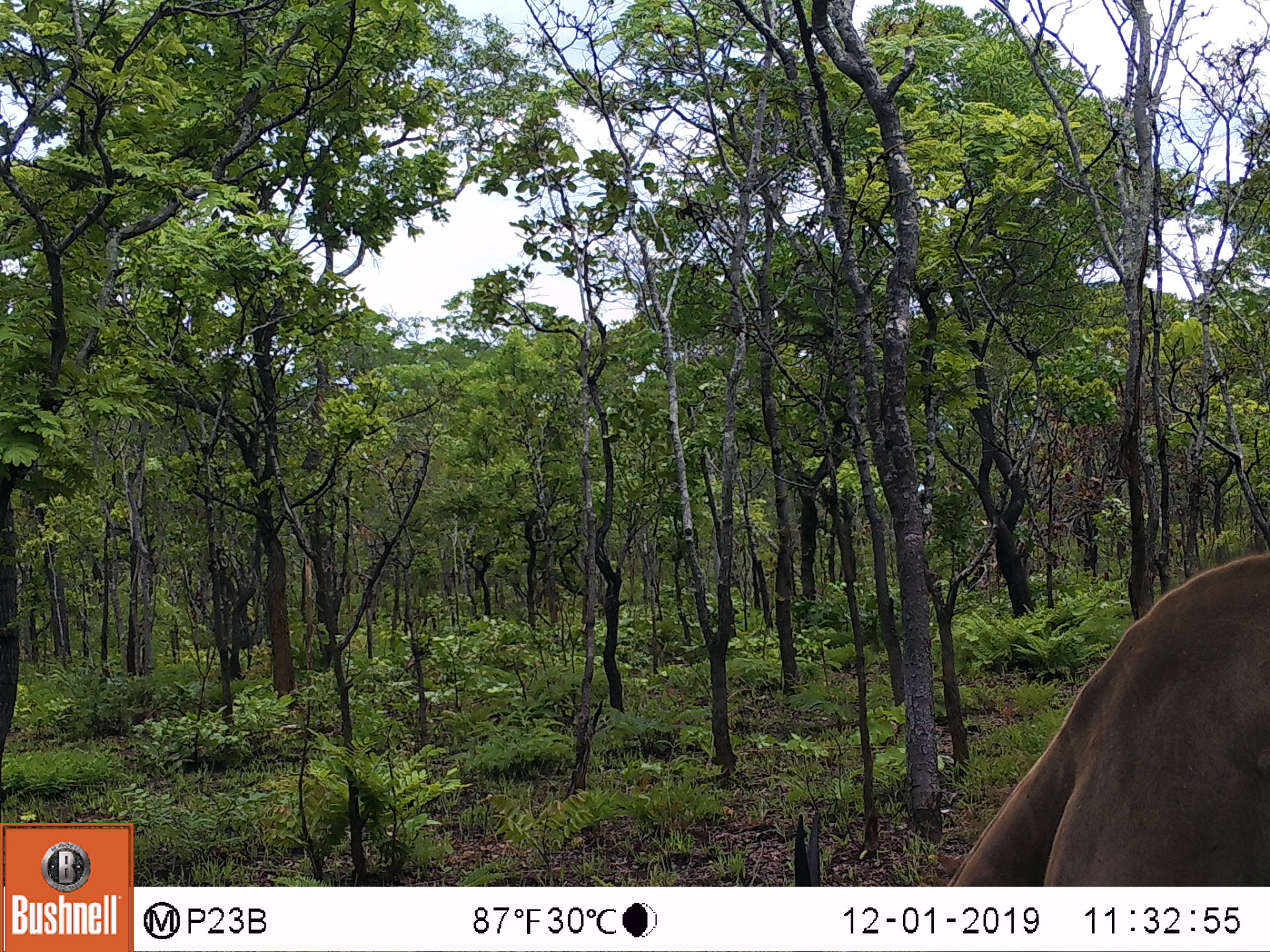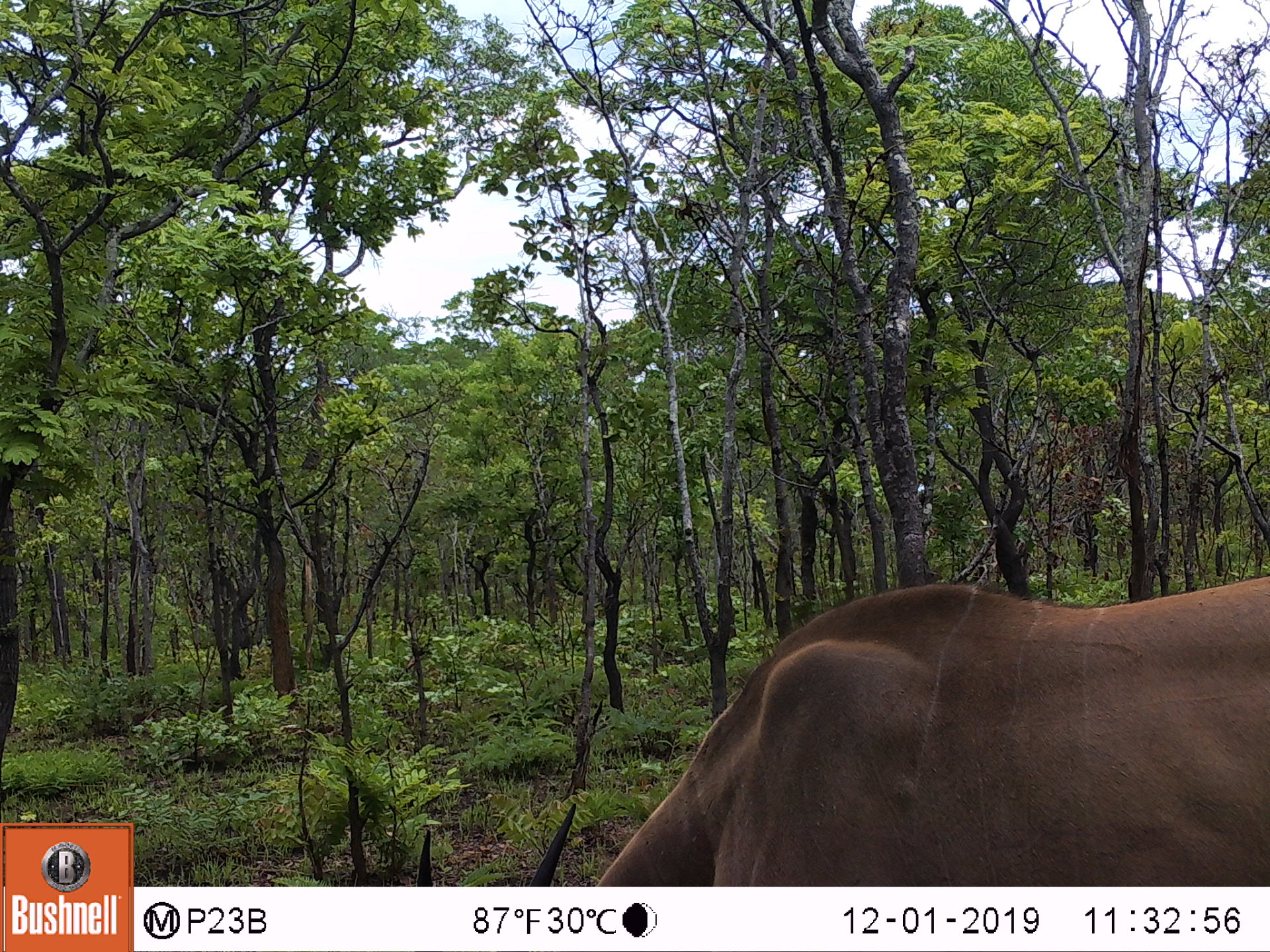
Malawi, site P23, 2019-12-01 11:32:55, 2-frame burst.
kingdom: Animalia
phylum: Chordata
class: Mammalia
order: Artiodactyla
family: Bovidae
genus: Tragelaphus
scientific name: Tragelaphus oryx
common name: common eland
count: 1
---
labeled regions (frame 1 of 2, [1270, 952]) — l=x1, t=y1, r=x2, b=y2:
common eland: l=784, t=542, r=1262, b=877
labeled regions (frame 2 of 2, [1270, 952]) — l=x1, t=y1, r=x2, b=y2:
common eland: l=403, t=565, r=1262, b=880